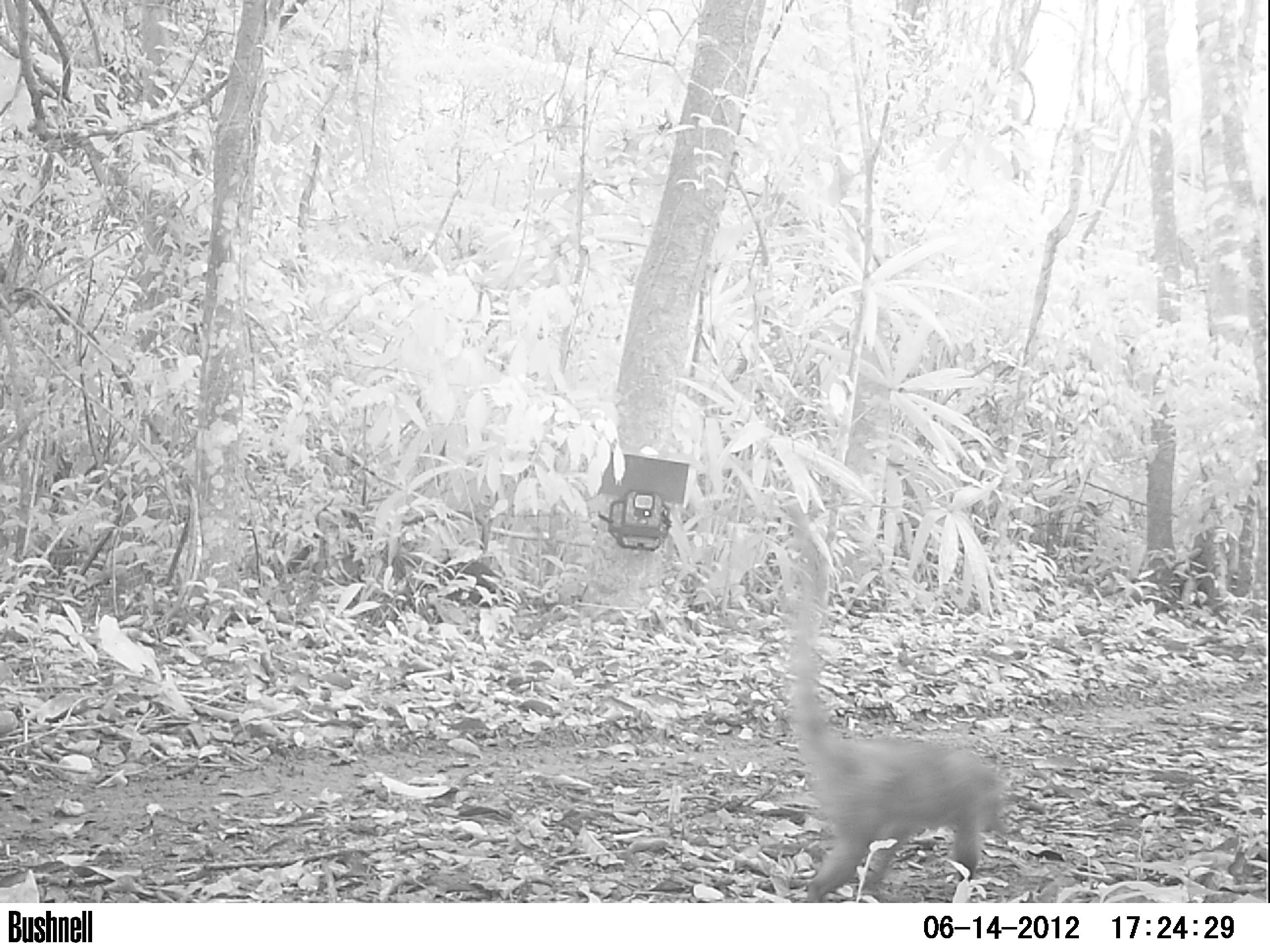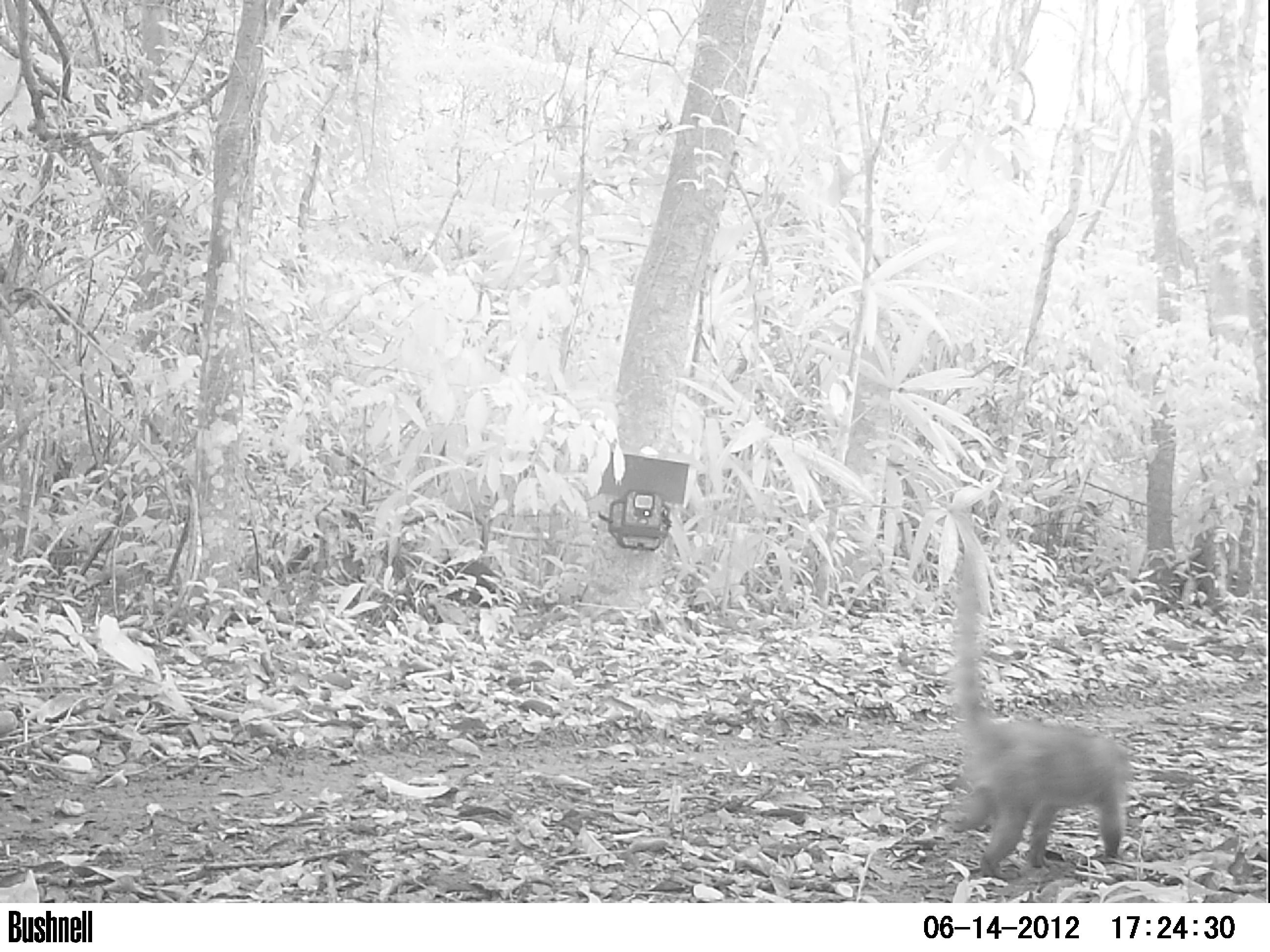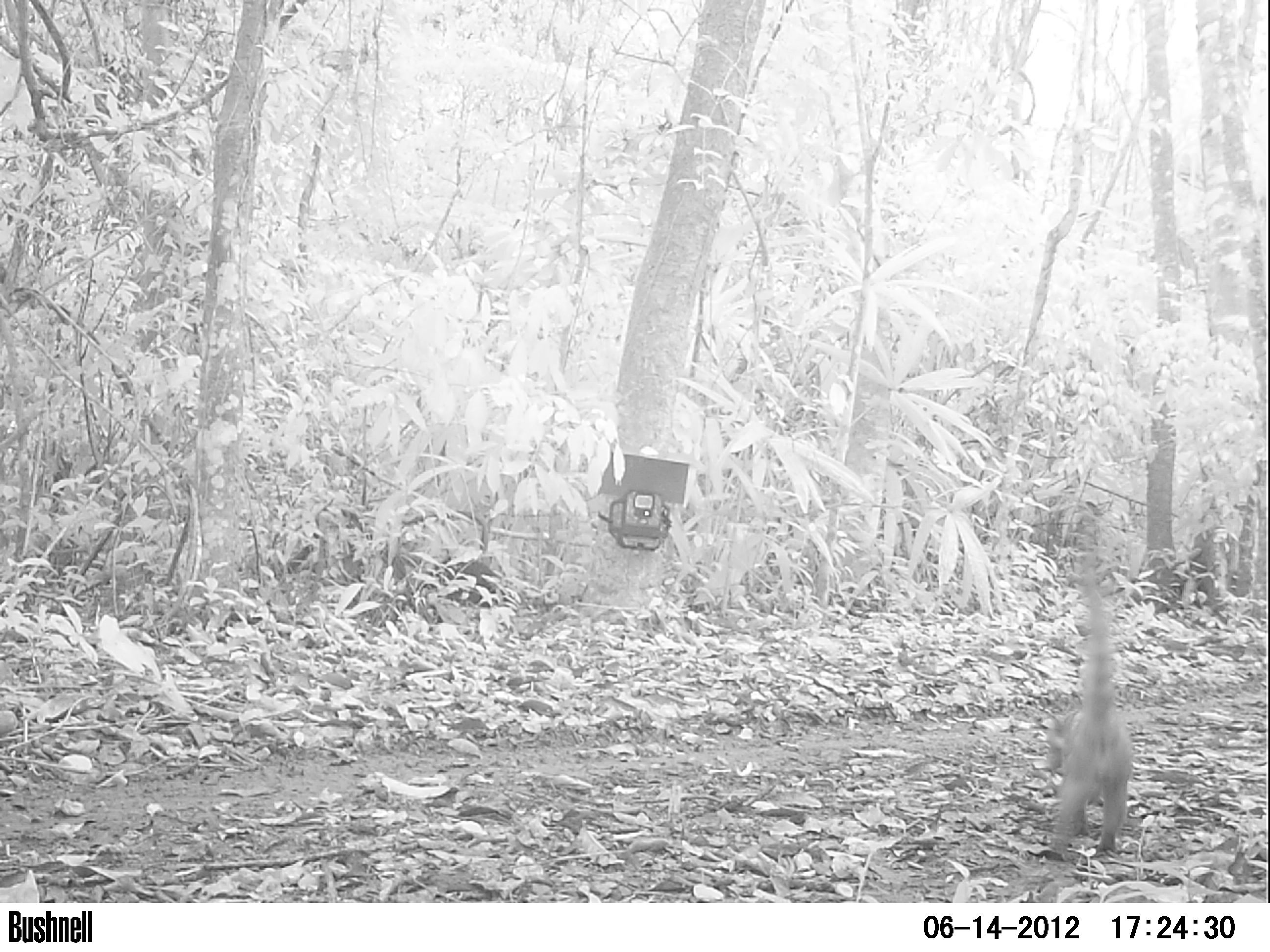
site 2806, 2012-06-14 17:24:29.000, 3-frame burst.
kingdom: Animalia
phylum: Chordata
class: Mammalia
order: Carnivora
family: Procyonidae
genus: Nasua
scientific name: Nasua narica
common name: white-nosed coati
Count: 1.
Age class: adult.